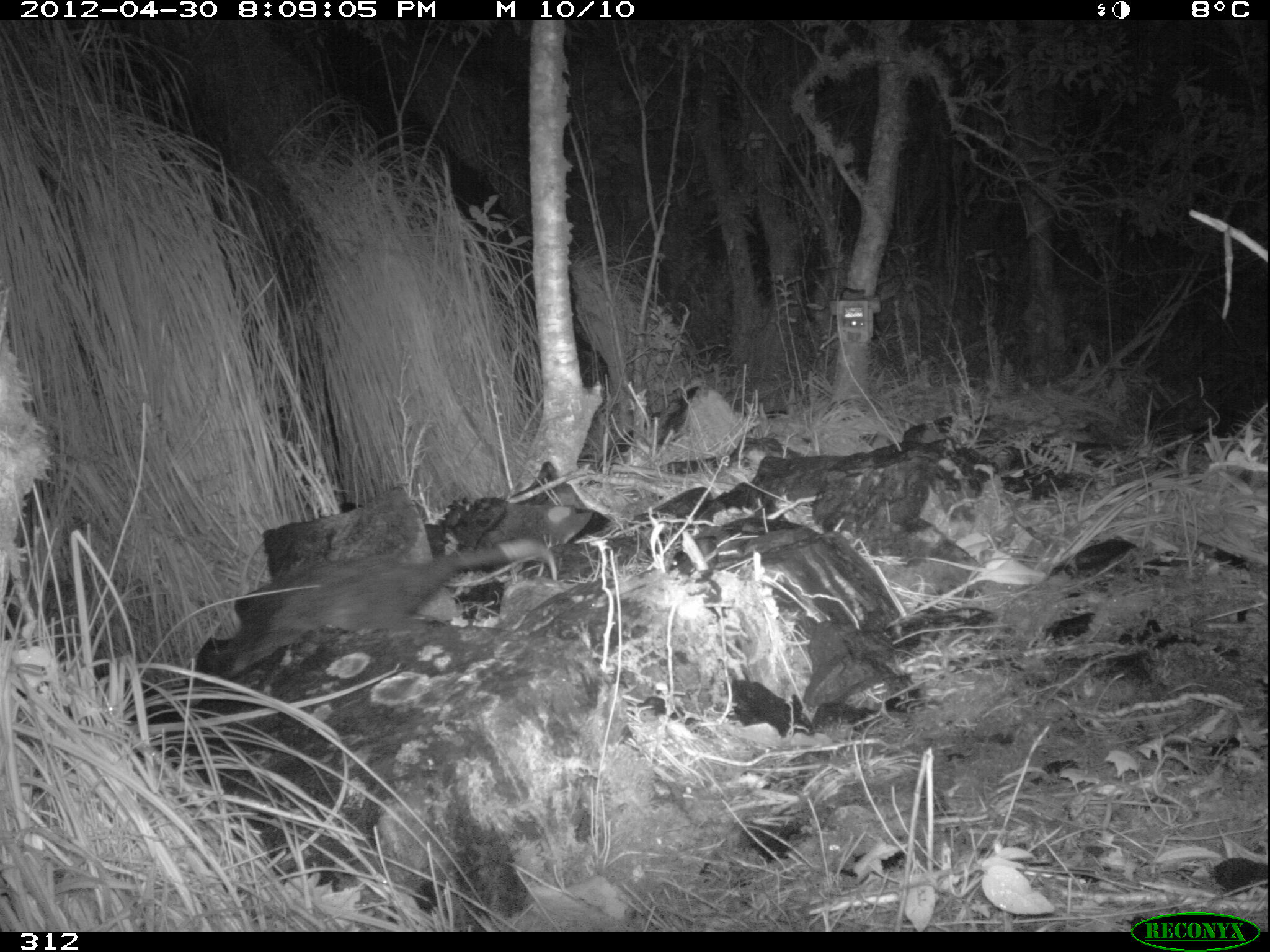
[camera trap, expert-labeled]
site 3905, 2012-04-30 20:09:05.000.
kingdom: Animalia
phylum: Chordata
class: Mammalia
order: Didelphimorphia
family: Didelphidae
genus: Didelphis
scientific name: Didelphis pernigra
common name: andean white-eared opossum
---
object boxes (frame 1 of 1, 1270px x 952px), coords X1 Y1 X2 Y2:
didelphis pernigra: 207 535 558 684